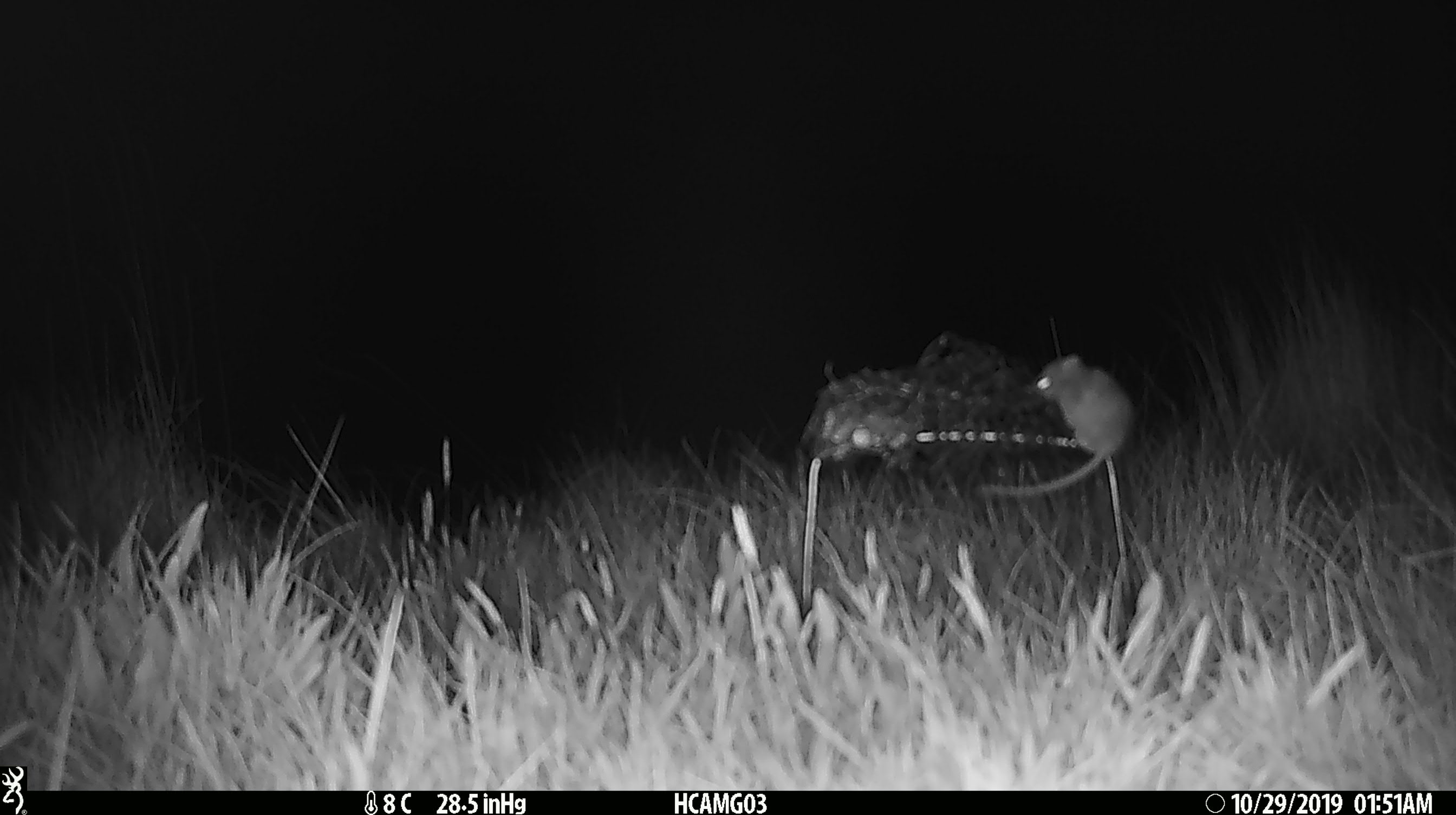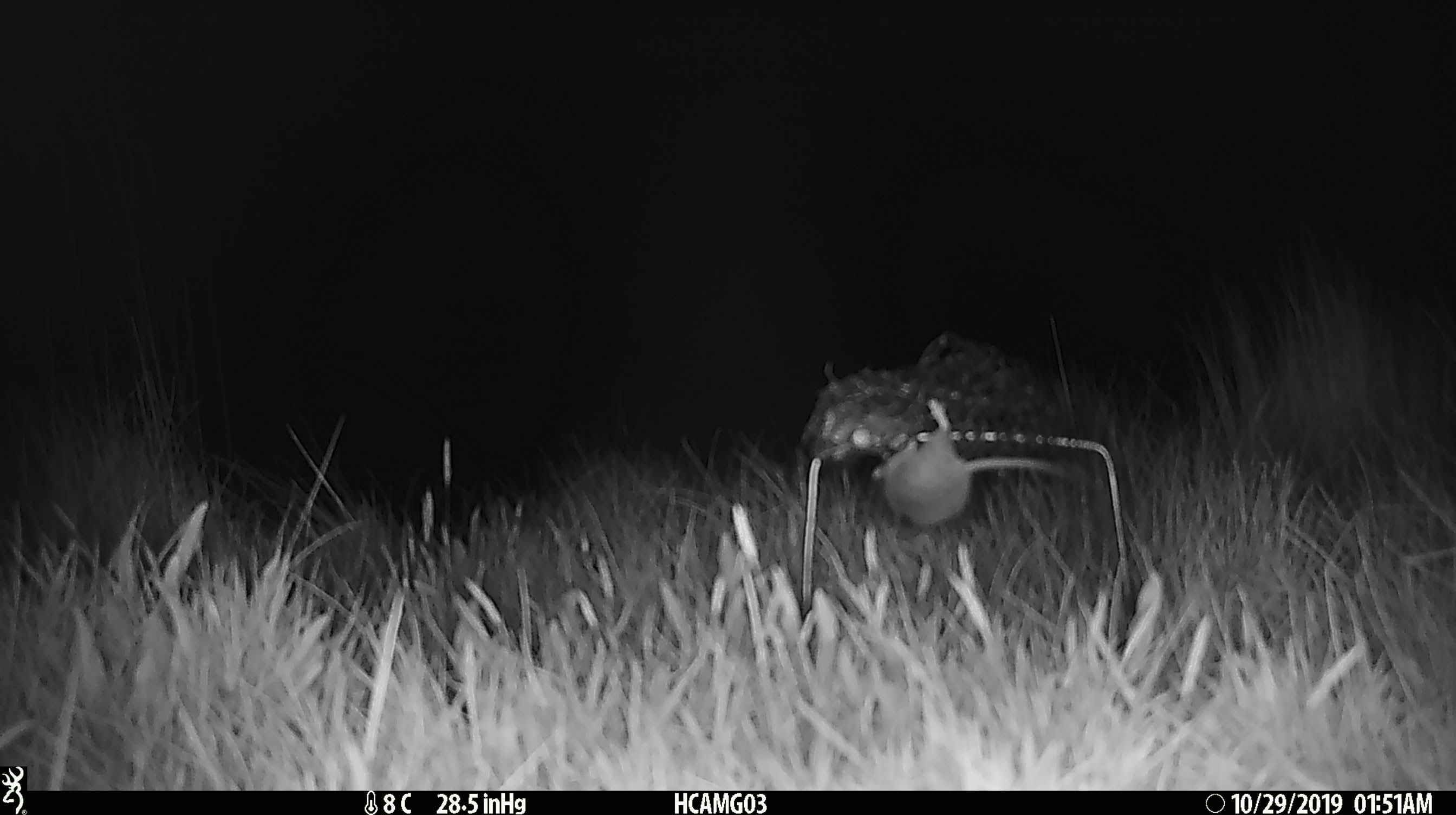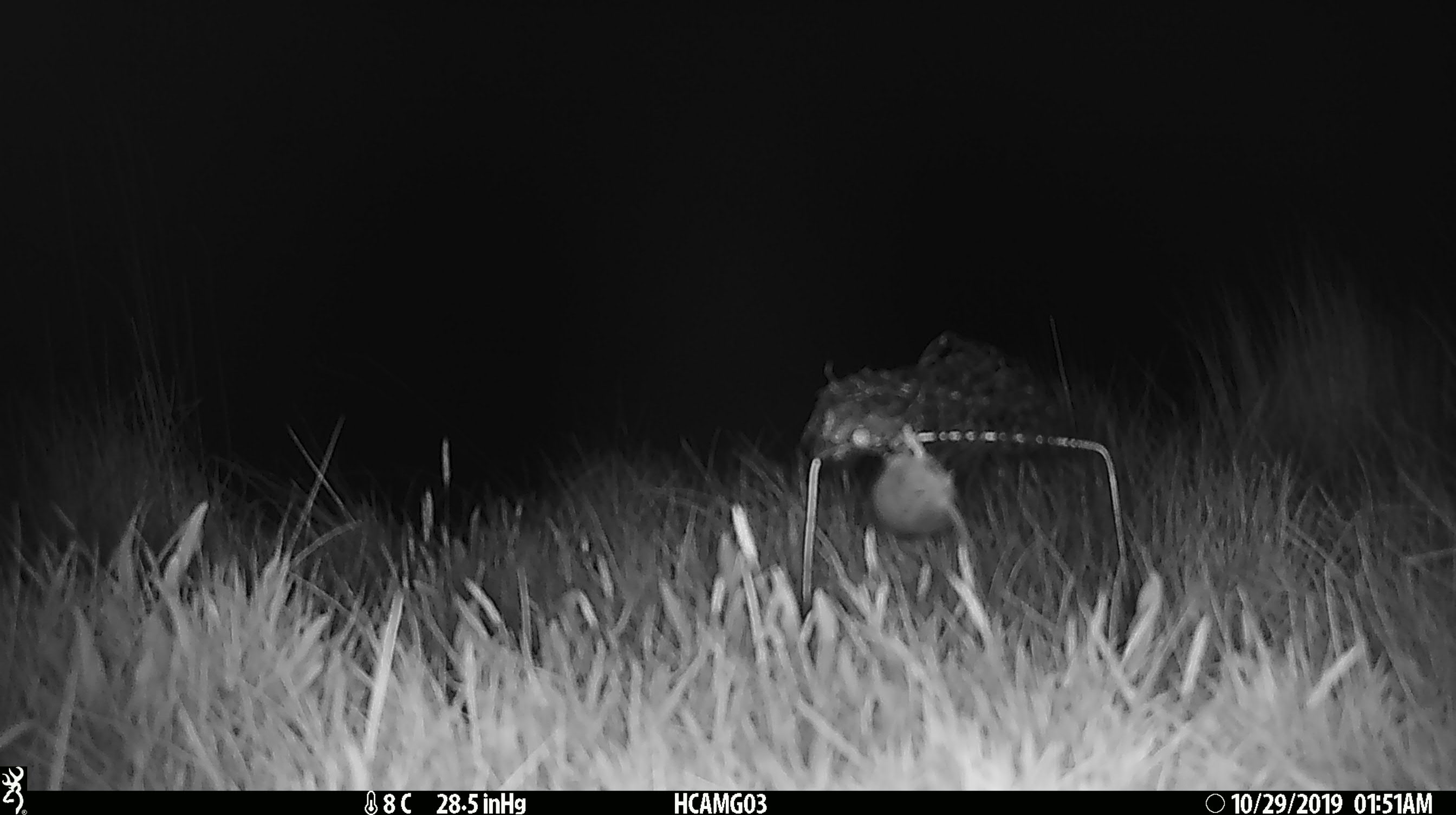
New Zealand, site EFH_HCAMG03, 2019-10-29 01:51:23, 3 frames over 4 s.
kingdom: Animalia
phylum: Chordata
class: Mammalia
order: Rodentia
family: Muridae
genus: Mus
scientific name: Mus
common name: mouse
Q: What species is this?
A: Mouse (Mus).